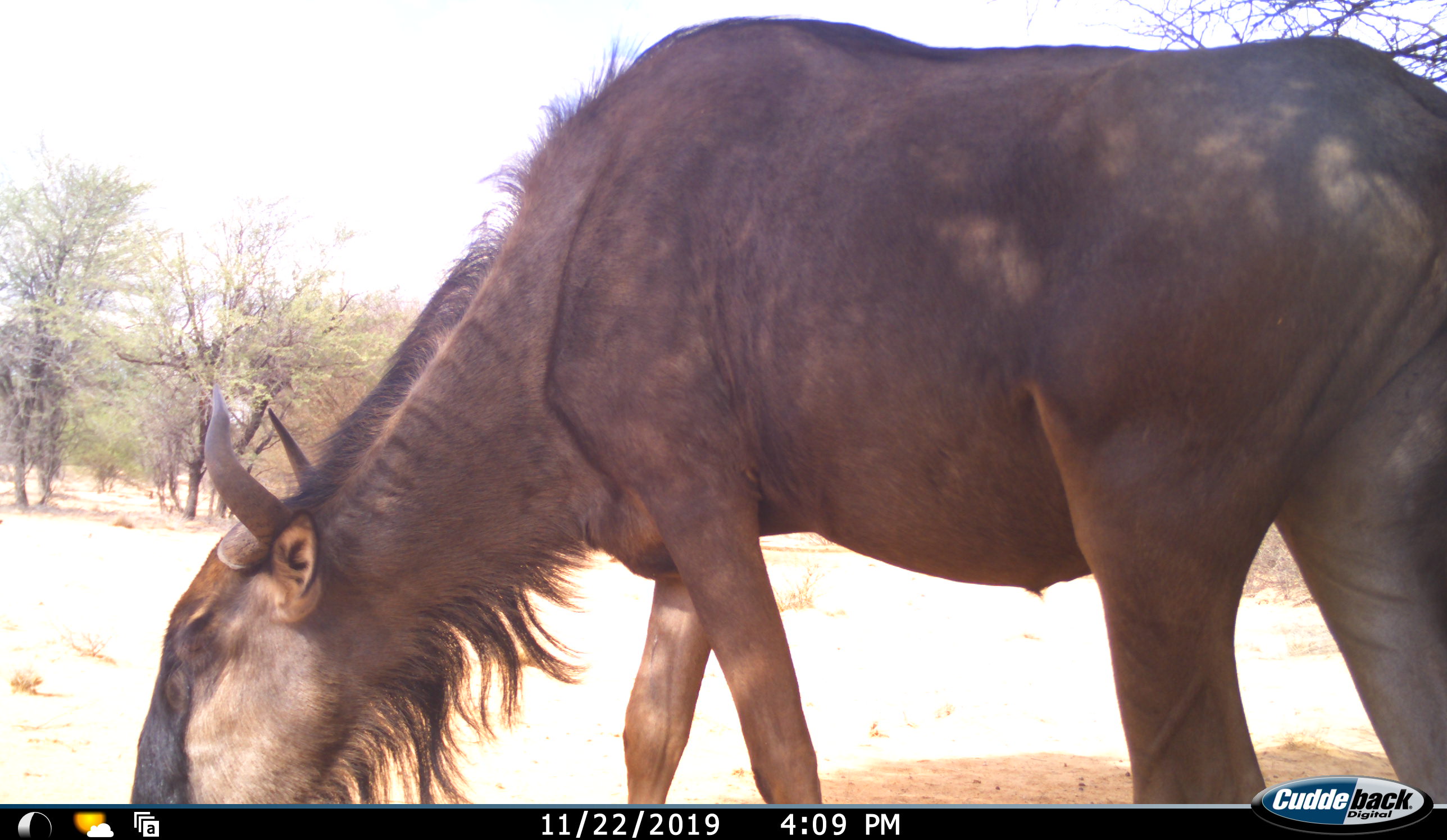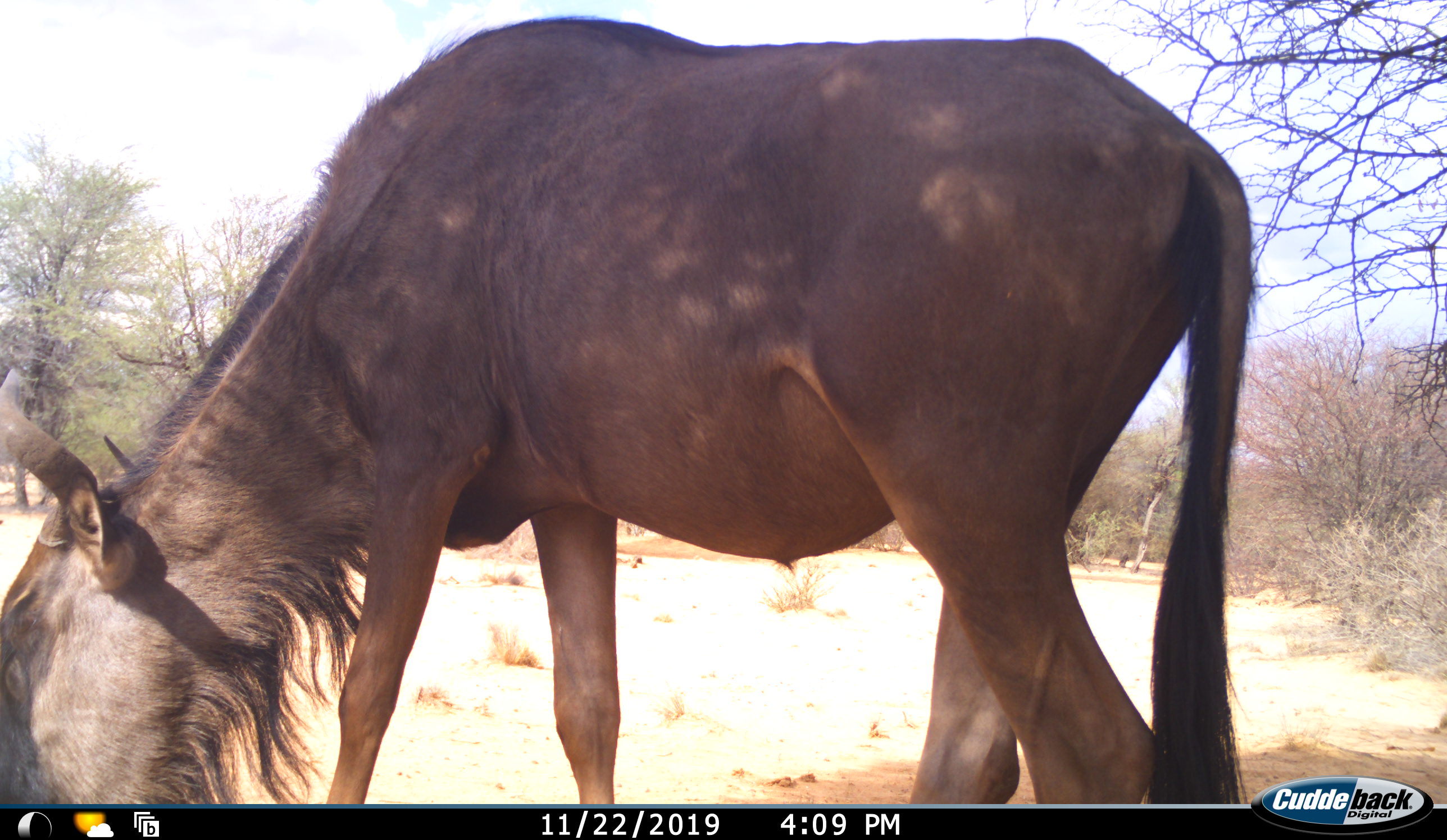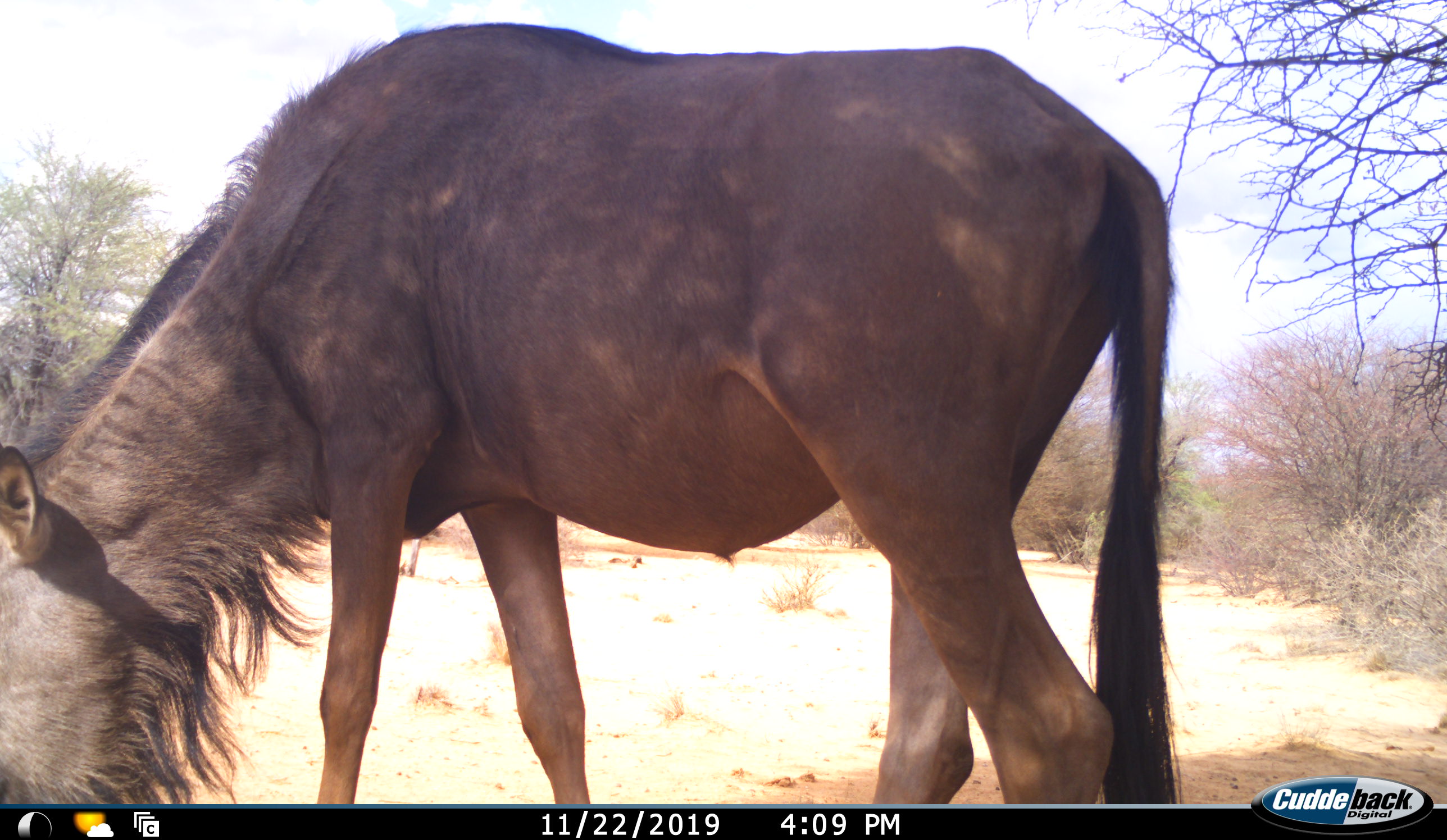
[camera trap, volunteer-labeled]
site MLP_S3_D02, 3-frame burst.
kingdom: Animalia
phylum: Chordata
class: Mammalia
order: Artiodactyla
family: Bovidae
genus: Connochaetes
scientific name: Connochaetes taurinus taurinus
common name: blue wildebeest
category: wildebeestblue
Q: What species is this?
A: Wildebeestblue (blue wildebeest) (Connochaetes taurinus taurinus).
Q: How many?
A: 1.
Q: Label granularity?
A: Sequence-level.